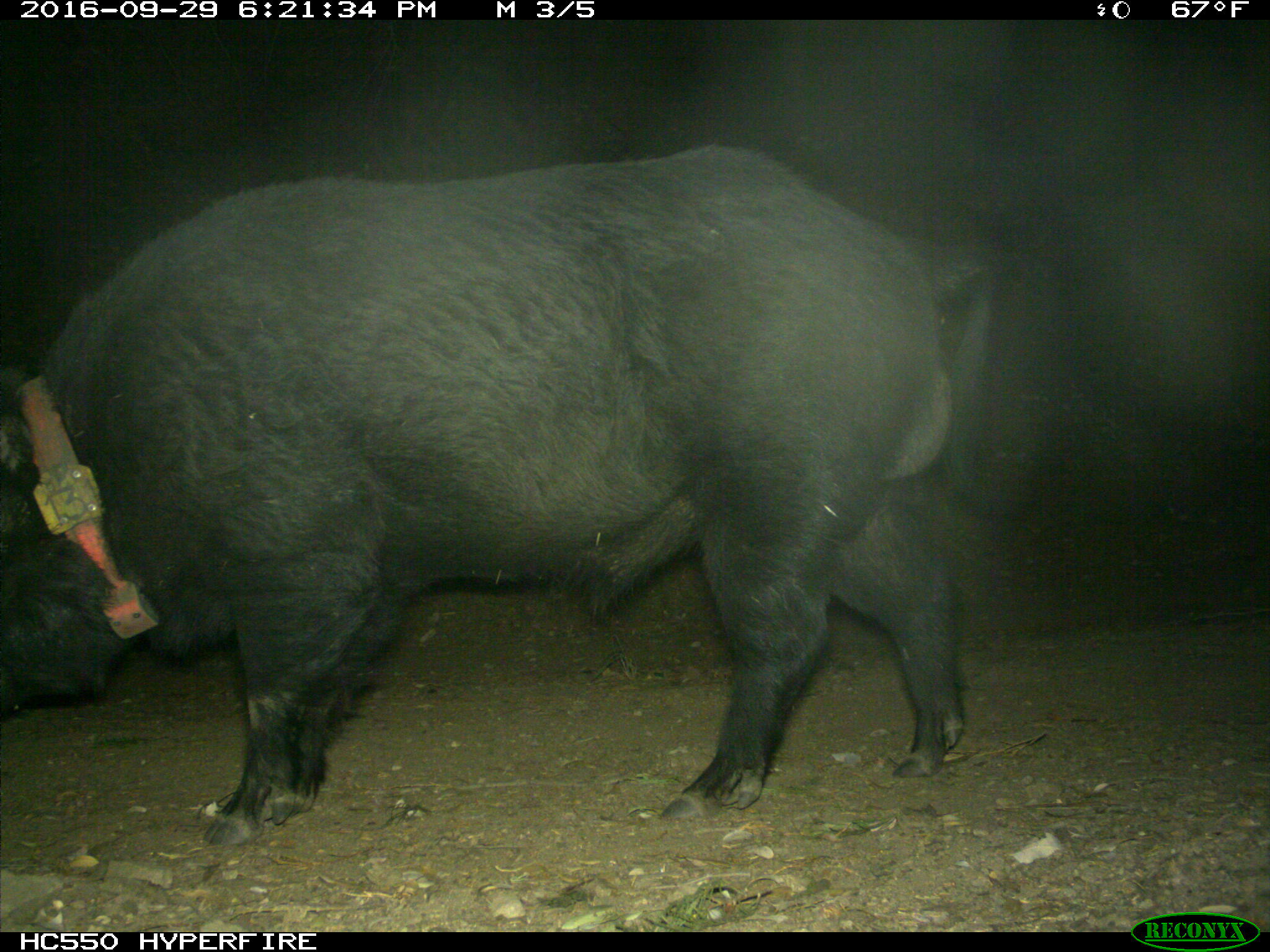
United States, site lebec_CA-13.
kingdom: Animalia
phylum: Chordata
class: Mammalia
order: Artiodactyla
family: Suidae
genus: Sus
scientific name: Sus scrofa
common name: wild boar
Sus scrofa (wild boar).